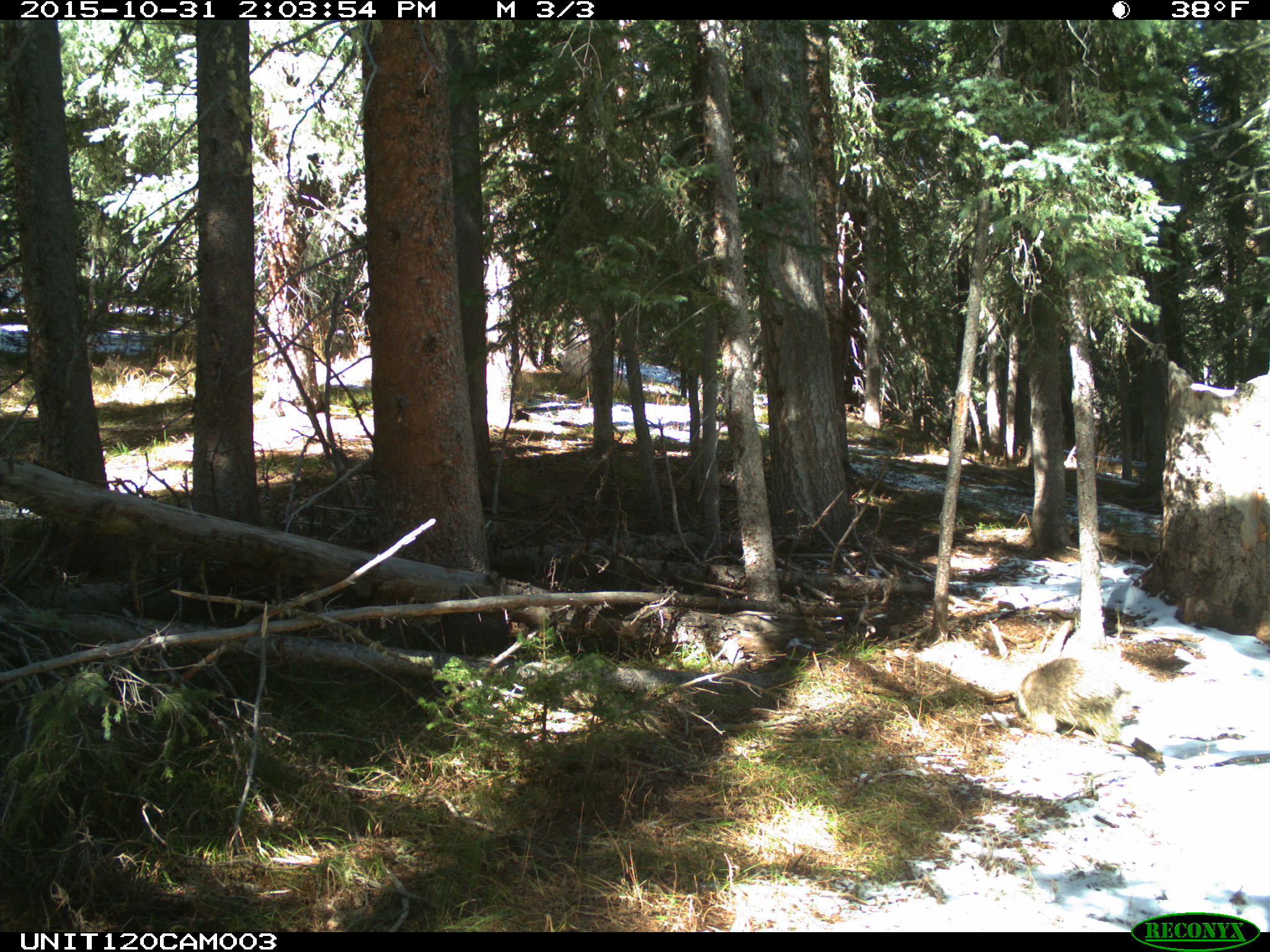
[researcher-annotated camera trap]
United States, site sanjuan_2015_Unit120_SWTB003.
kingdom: Animalia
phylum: Chordata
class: Mammalia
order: Rodentia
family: Erethizontidae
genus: Erethizon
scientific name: Erethizon dorsatum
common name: north american porcupine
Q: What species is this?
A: Erethizon dorsatum (north american porcupine).